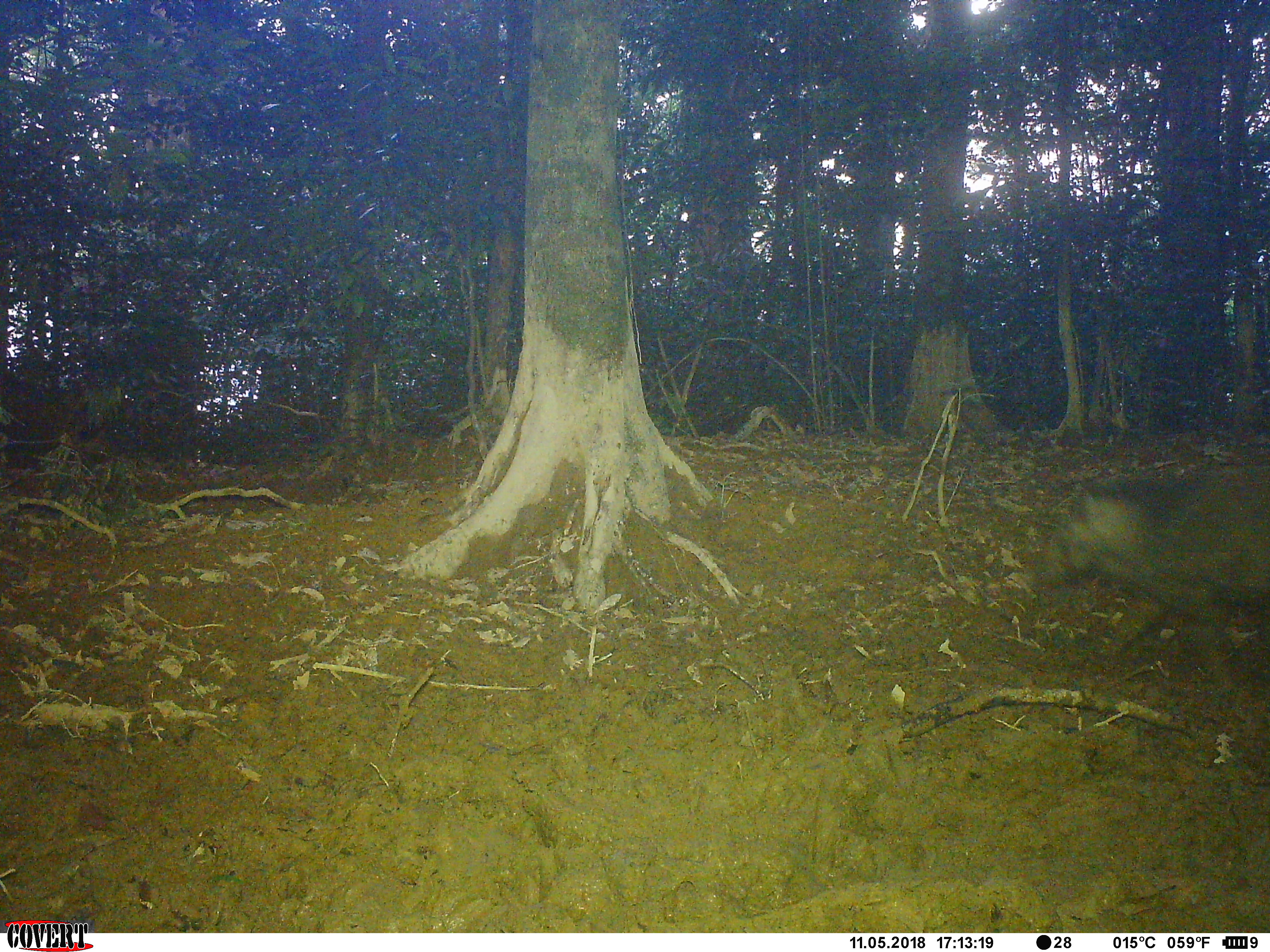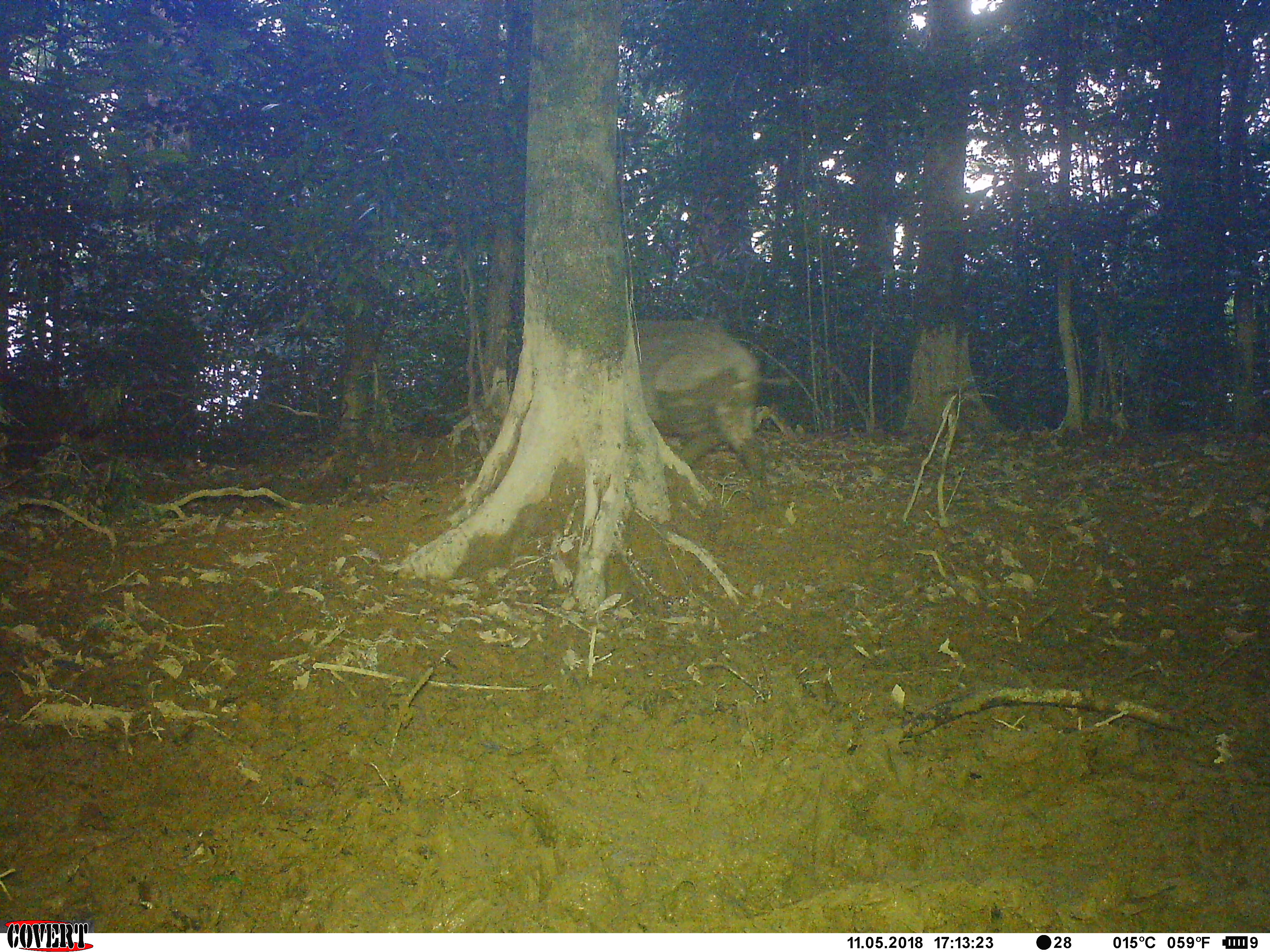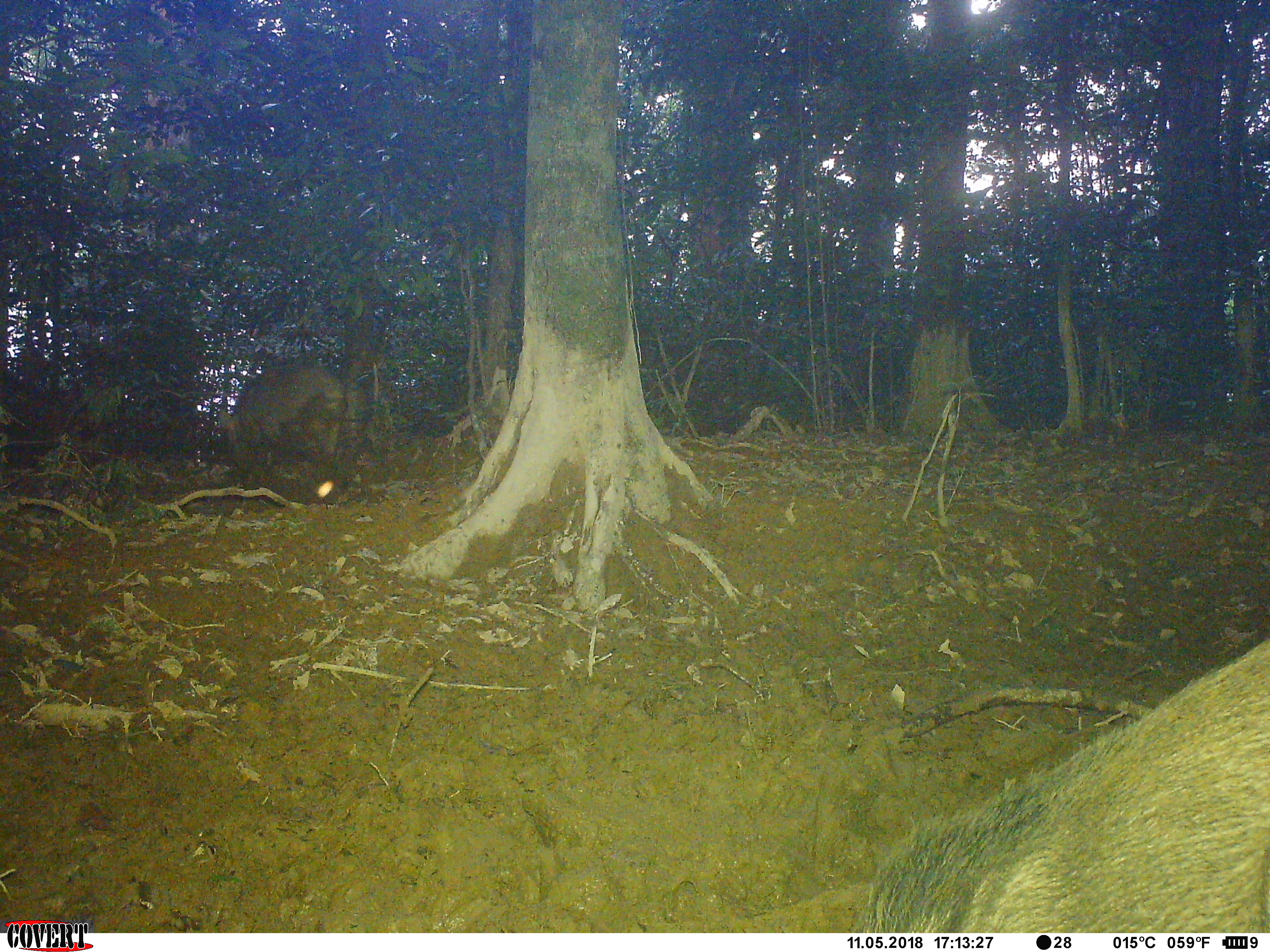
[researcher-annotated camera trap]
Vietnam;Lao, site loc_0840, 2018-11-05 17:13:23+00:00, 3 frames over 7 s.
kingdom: Animalia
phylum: Chordata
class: Mammalia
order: Artiodactyla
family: Suidae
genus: Sus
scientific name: Sus scrofa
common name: eurasian wild pig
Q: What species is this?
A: Eurasian wild pig (Sus scrofa).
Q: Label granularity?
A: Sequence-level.